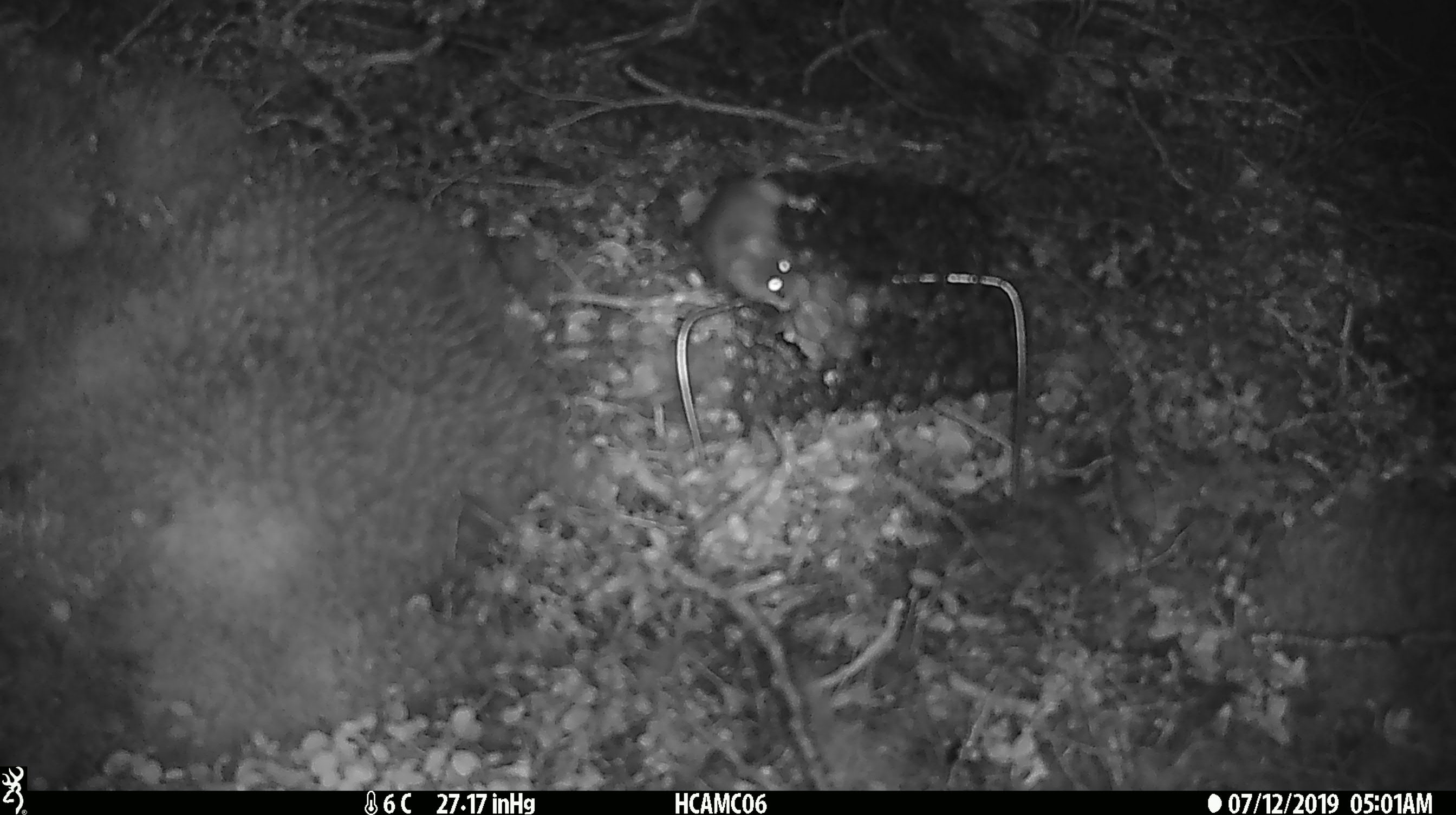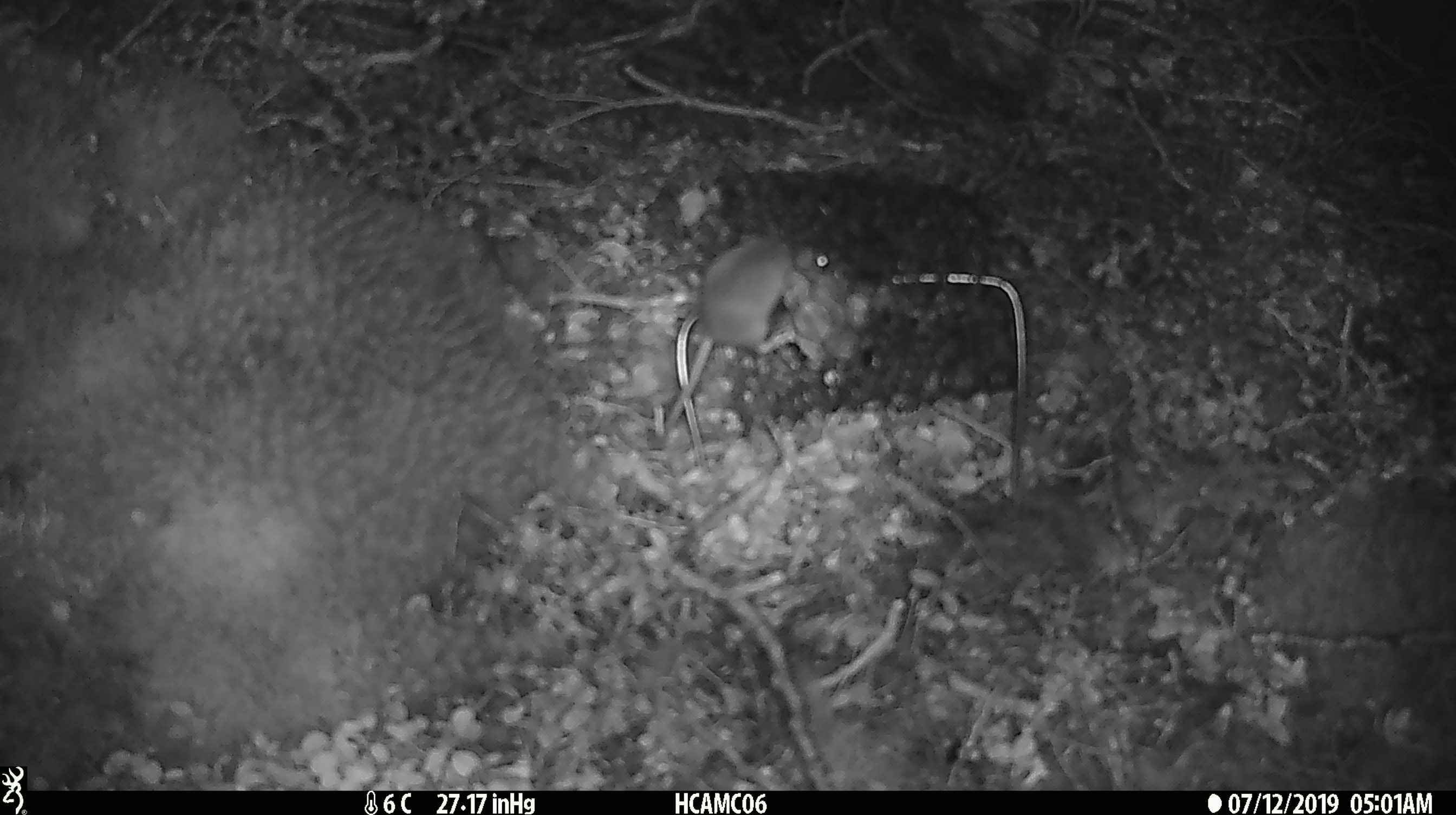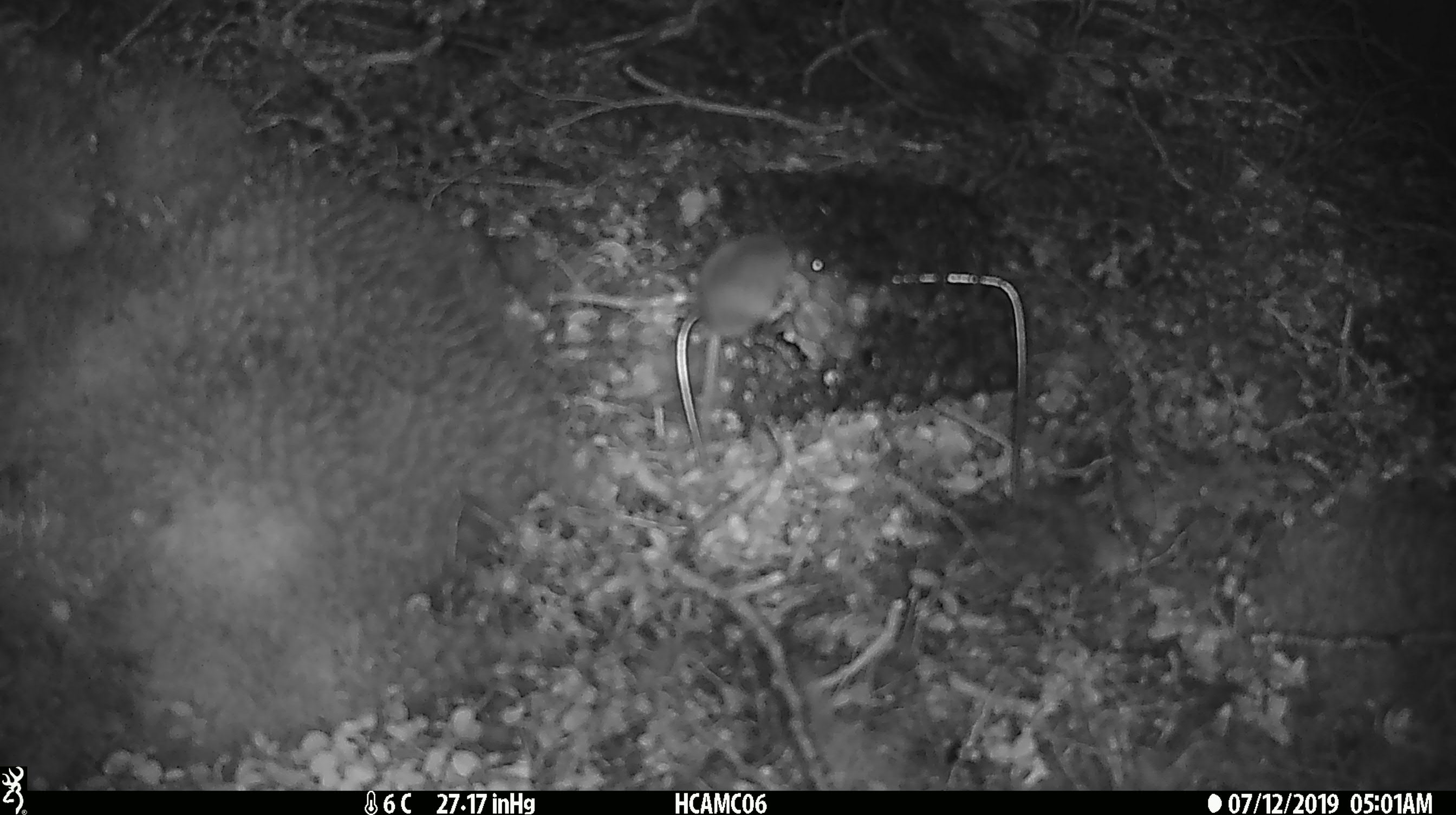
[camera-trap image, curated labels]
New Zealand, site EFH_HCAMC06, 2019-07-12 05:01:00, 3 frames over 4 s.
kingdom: Animalia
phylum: Chordata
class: Mammalia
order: Rodentia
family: Muridae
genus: Mus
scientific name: Mus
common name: mouse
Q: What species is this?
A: Mouse (Mus).